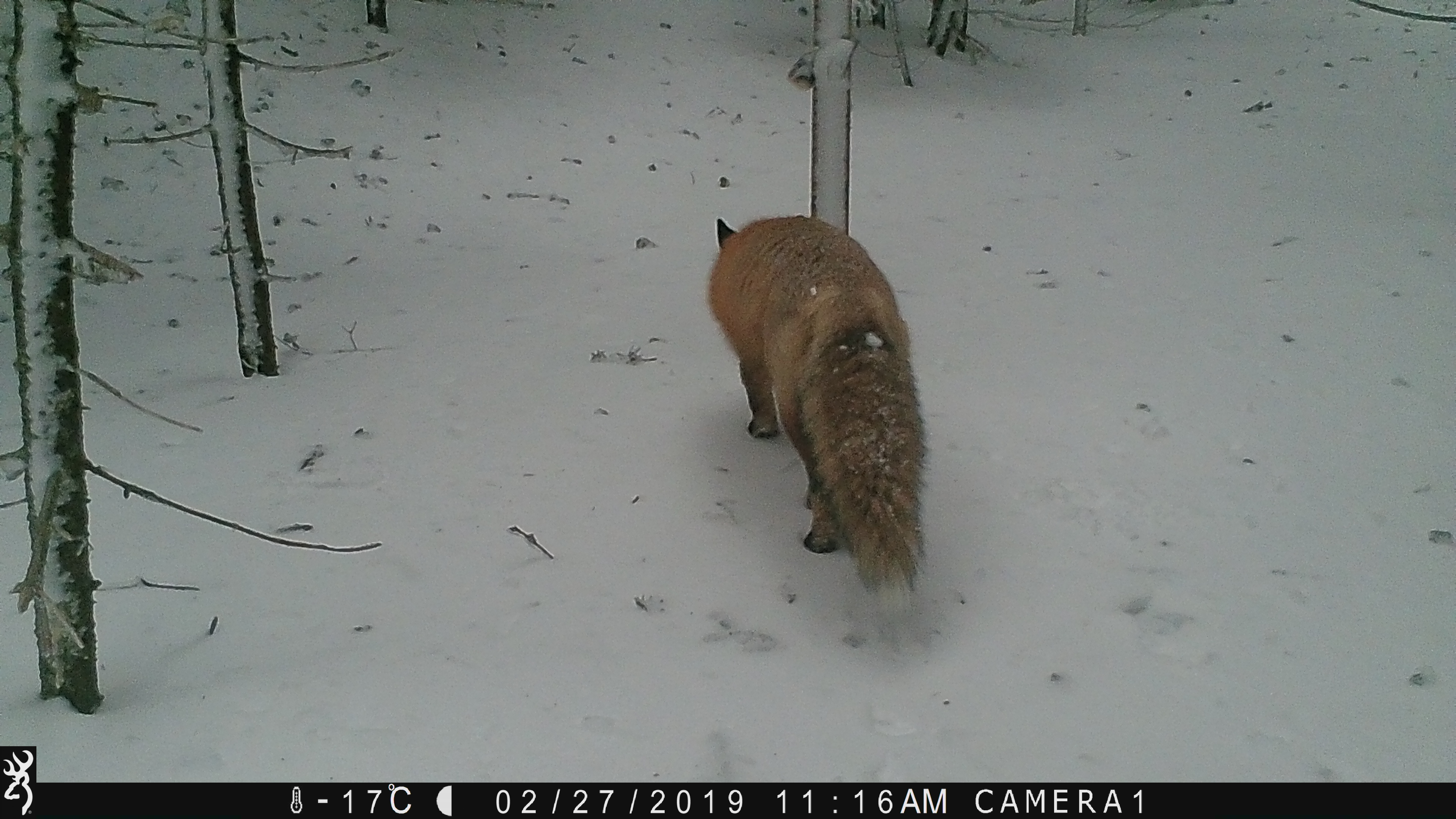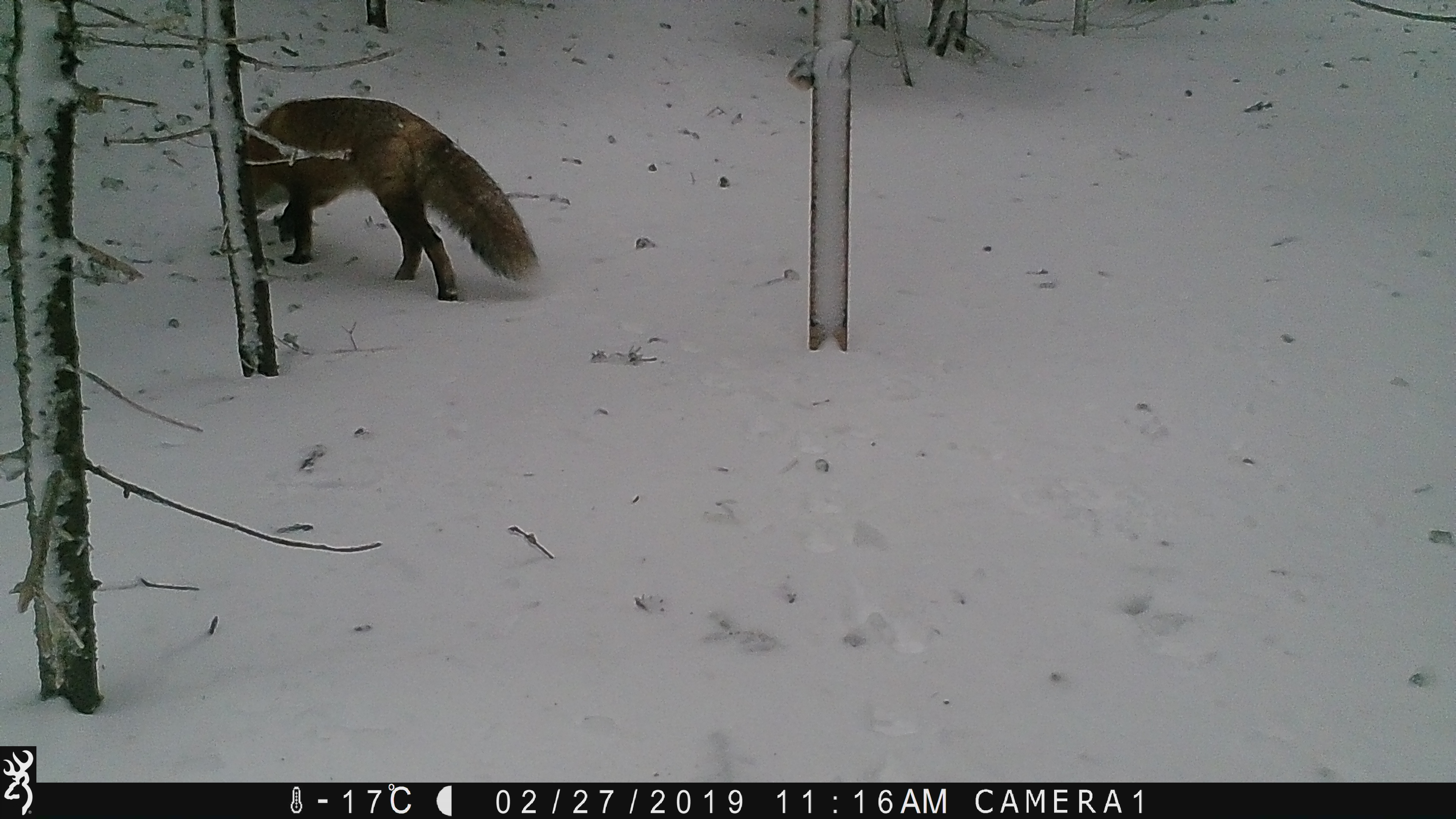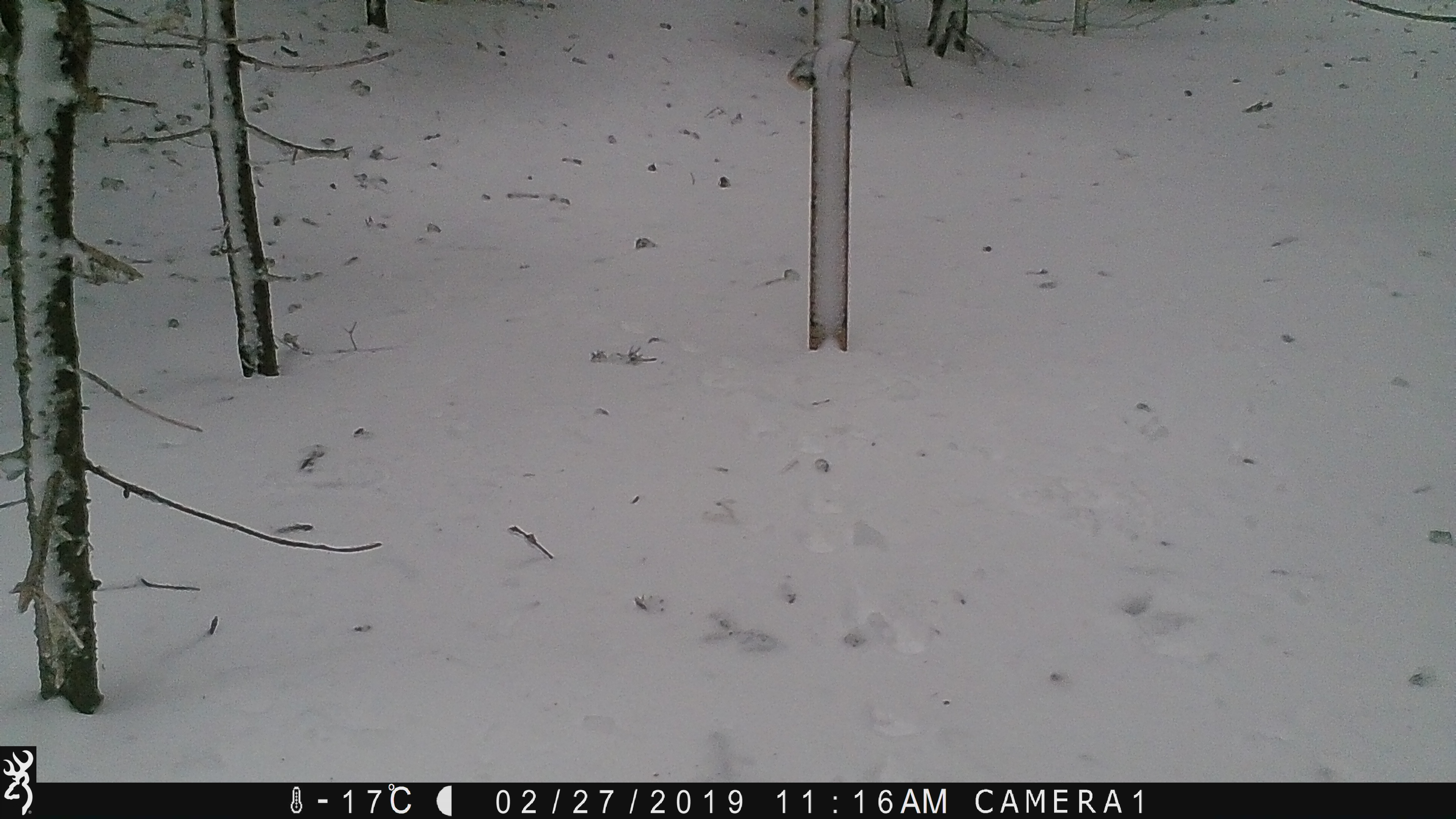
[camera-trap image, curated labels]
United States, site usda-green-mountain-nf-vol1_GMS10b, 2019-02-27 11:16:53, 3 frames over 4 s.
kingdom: Animalia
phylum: Chordata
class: Mammalia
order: Carnivora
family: Canidae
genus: Vulpes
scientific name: Vulpes vulpes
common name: red fox